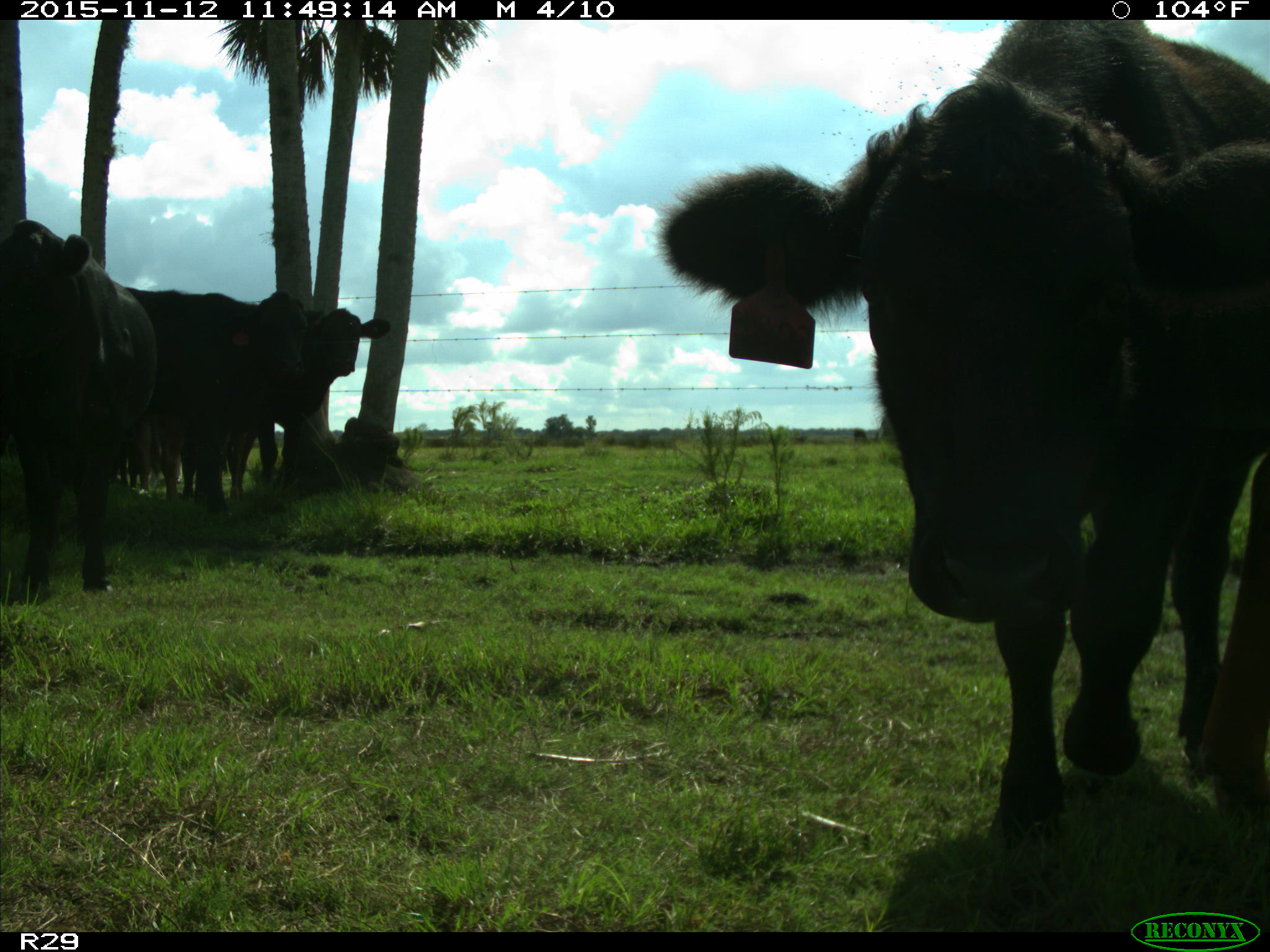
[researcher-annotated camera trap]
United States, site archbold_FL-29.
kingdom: Animalia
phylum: Chordata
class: Mammalia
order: Artiodactyla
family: Bovidae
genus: Bos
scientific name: Bos taurus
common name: domestic cow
Bos taurus (domestic cow).